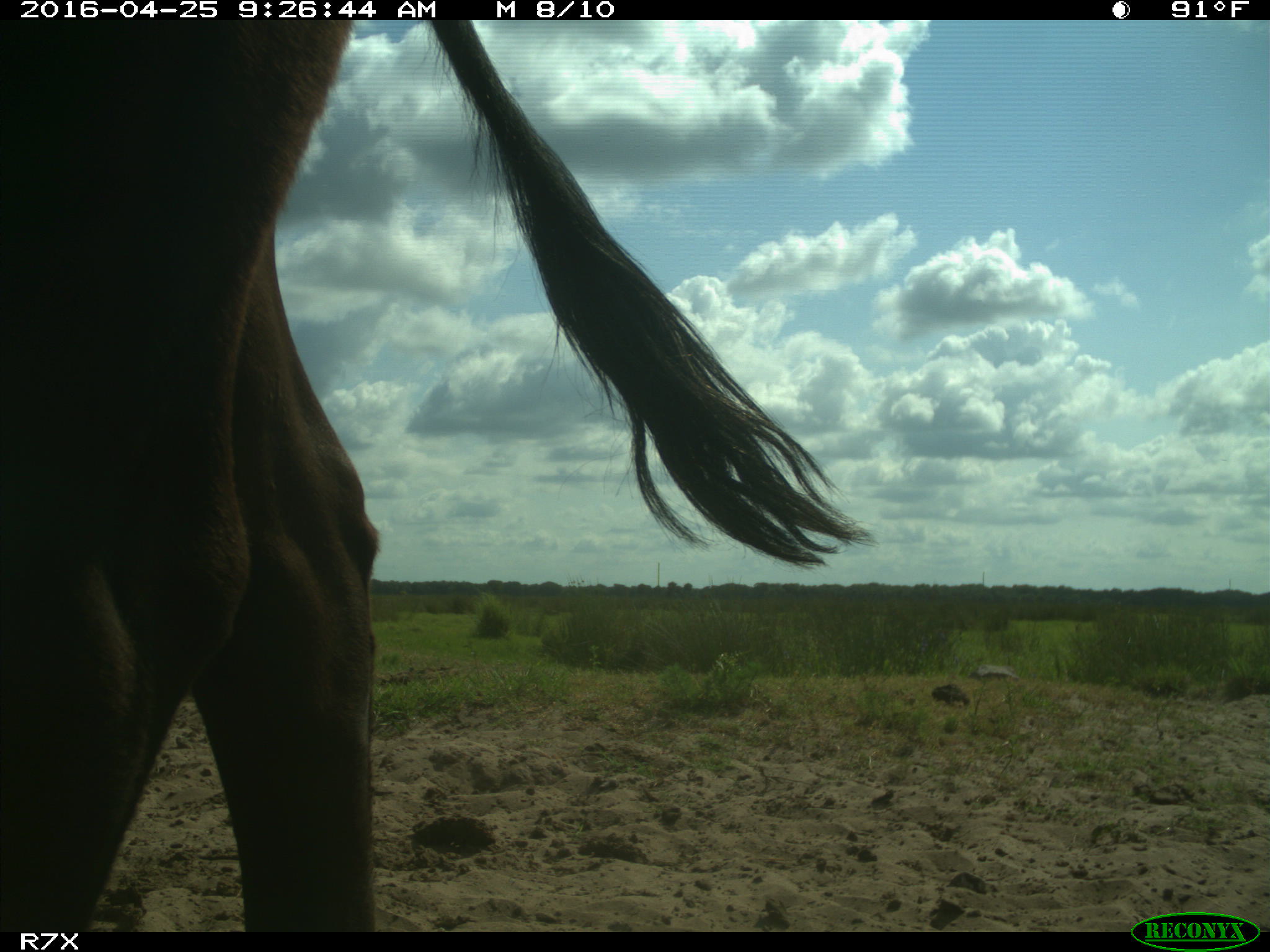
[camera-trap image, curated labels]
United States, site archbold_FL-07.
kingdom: Animalia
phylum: Chordata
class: Mammalia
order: Artiodactyla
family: Bovidae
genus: Bos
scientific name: Bos taurus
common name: domestic cow